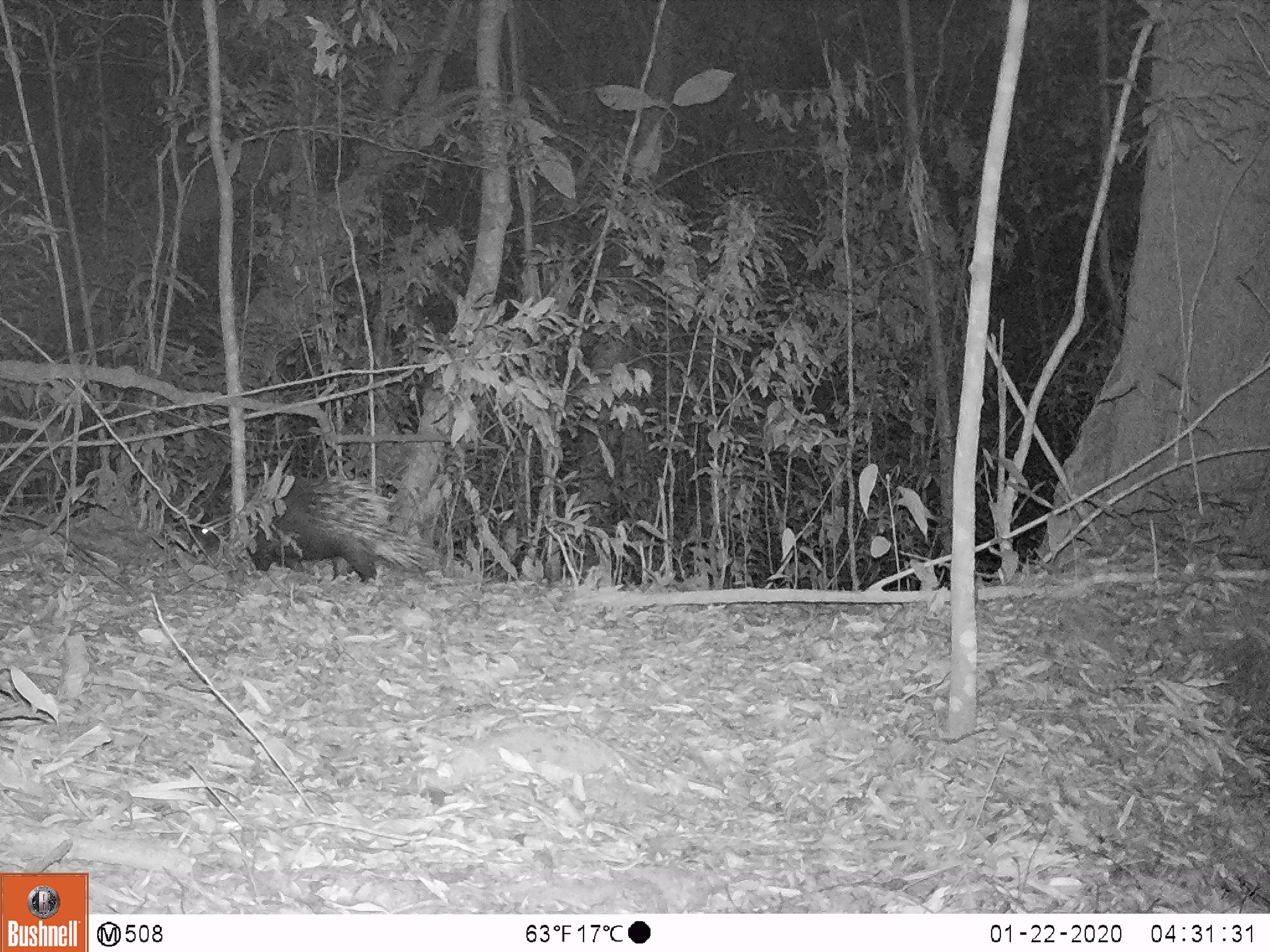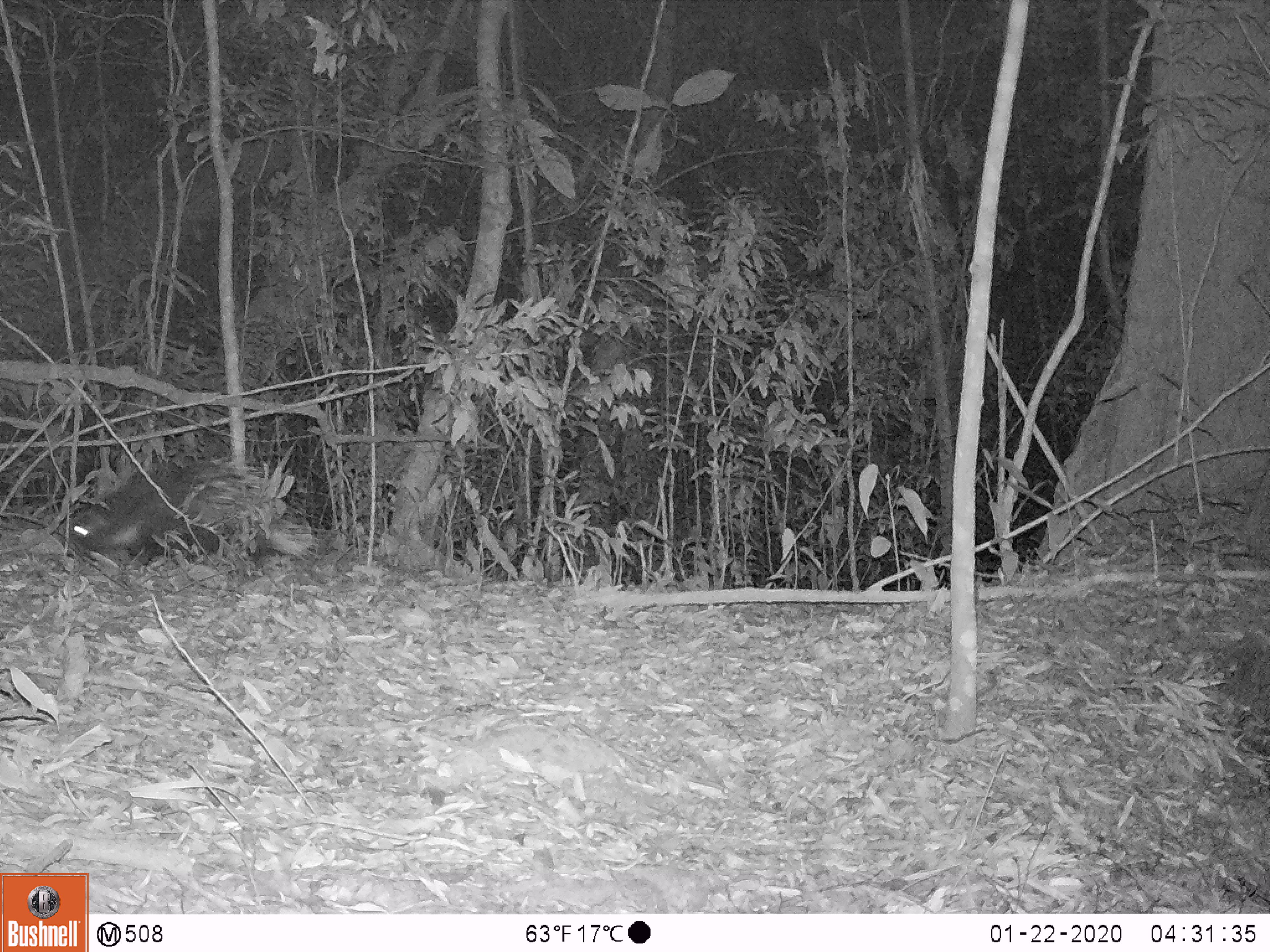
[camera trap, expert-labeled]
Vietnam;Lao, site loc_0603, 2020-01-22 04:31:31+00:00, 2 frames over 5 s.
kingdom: Animalia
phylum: Chordata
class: Mammalia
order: Rodentia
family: Hystricidae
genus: Hystrix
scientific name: Hystrix brachyura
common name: malayan porcupine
Malayan porcupine (Hystrix brachyura). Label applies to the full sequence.